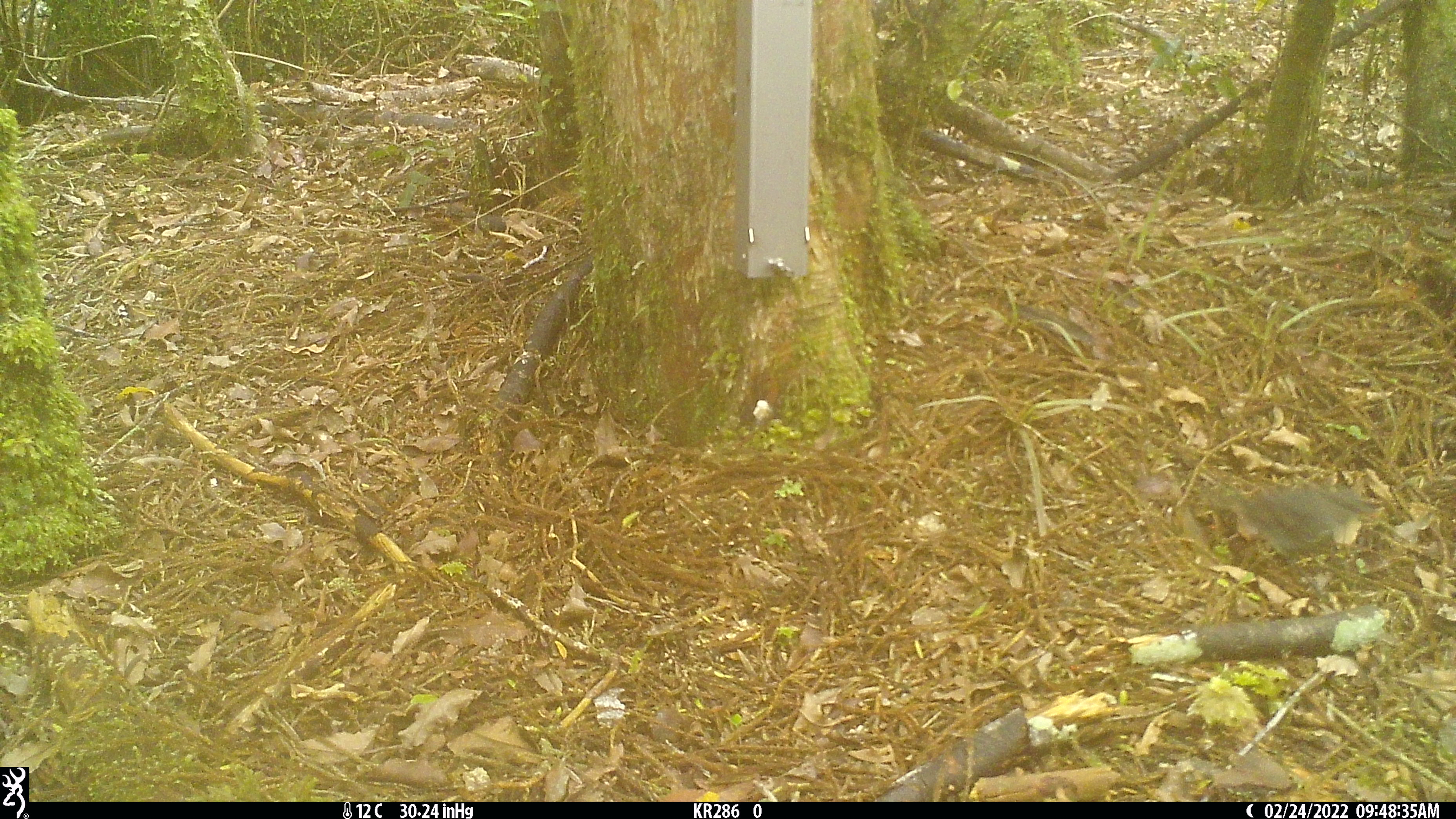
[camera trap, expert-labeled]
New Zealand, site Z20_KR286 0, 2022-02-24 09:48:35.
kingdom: Animalia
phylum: Chordata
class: Aves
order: Passeriformes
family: Petroicidae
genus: Petroica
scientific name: Petroica macrocephala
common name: tomtit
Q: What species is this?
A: Tomtit (Petroica macrocephala).